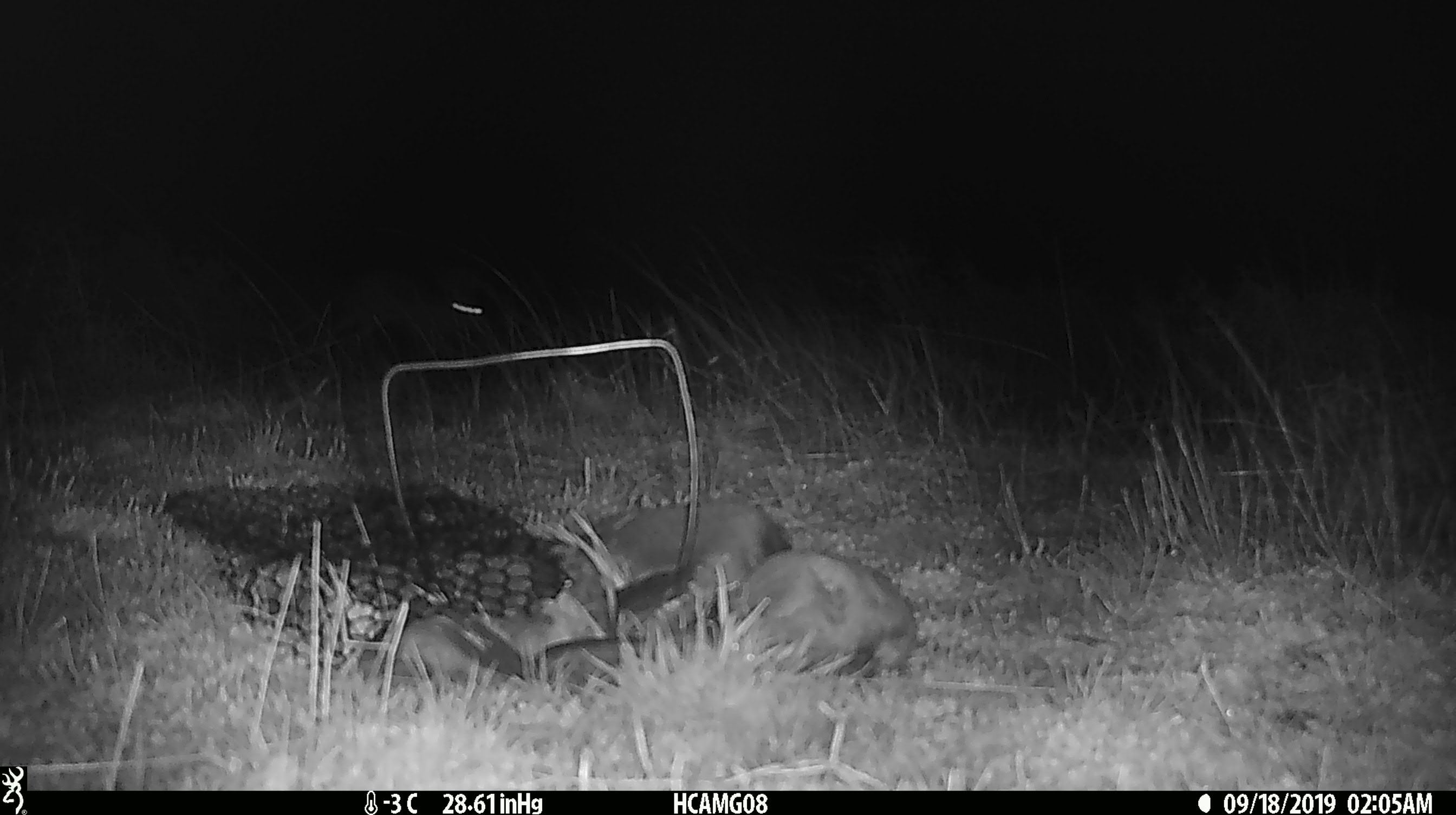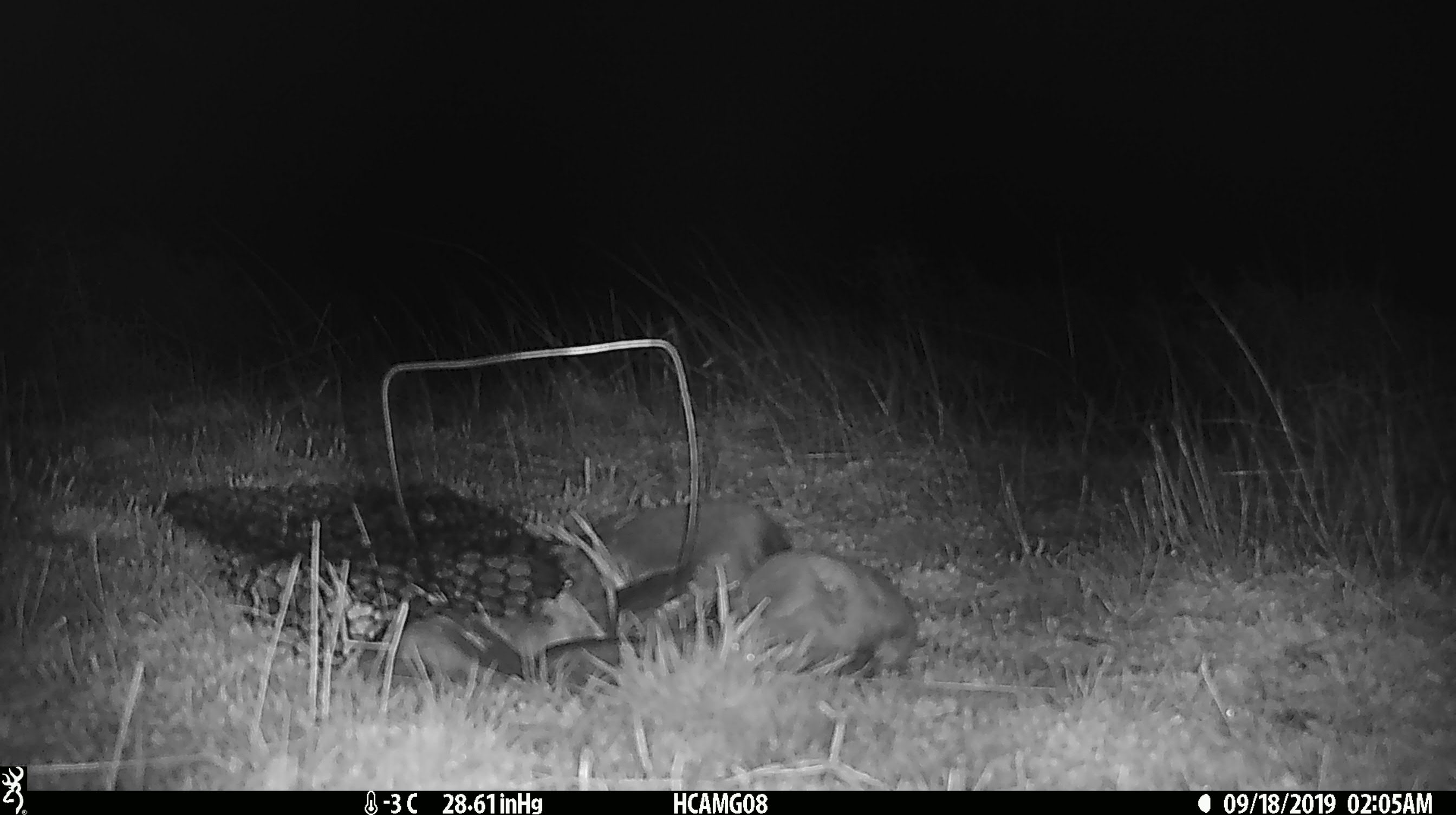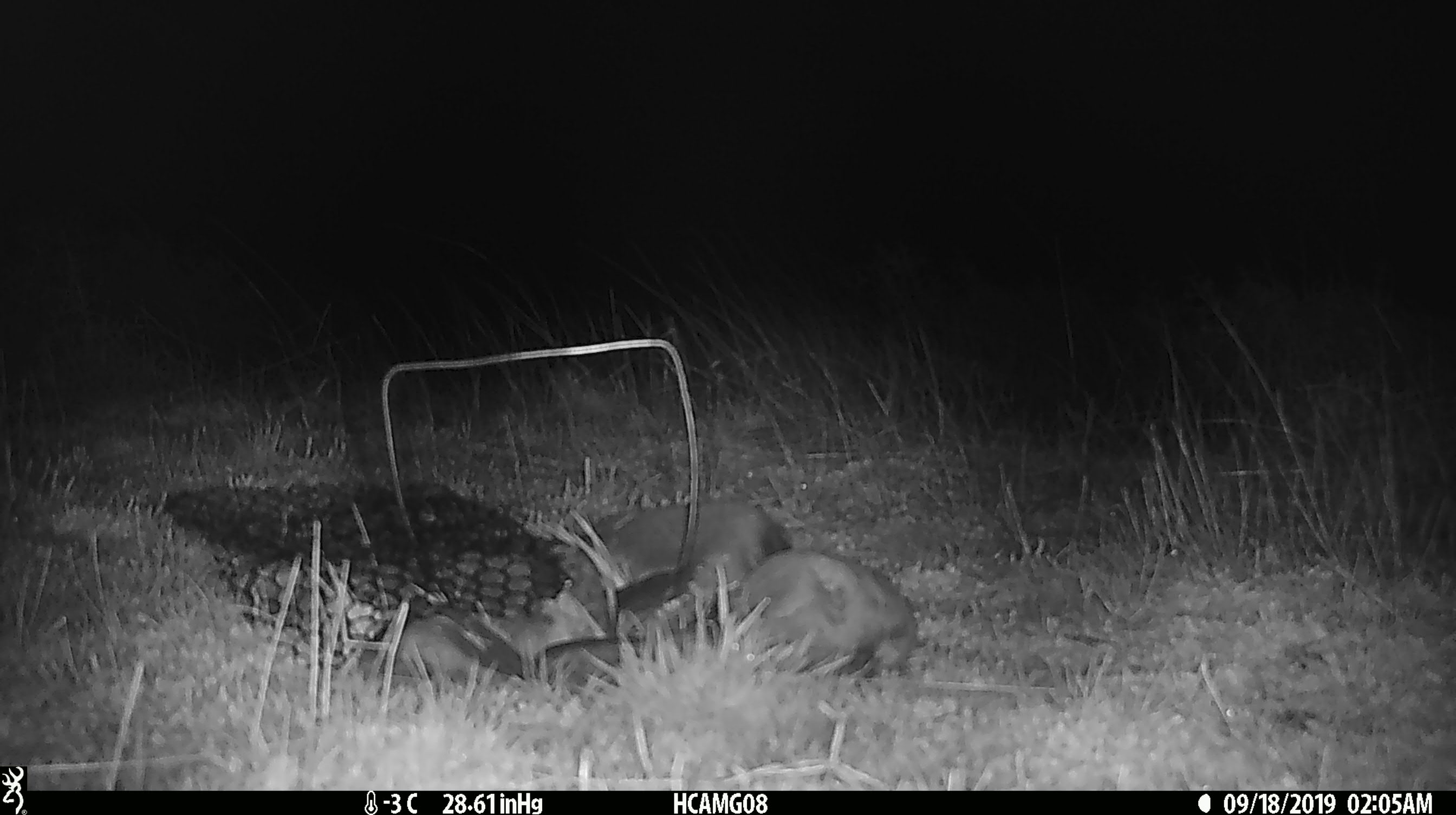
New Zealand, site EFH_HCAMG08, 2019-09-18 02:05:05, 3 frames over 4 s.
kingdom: Animalia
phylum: Chordata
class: Mammalia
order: Rodentia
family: Muridae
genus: Mus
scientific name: Mus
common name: mouse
Mouse (Mus).